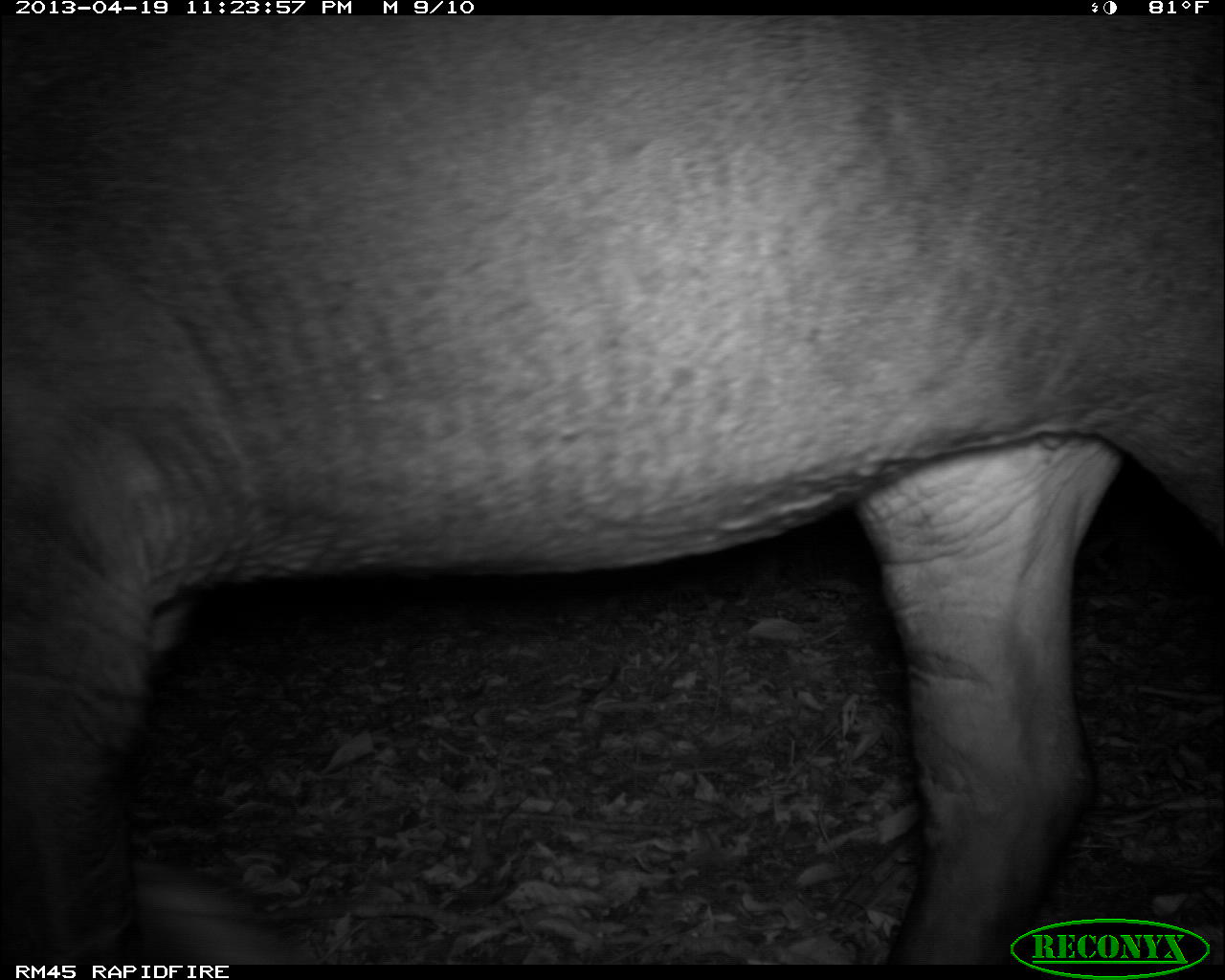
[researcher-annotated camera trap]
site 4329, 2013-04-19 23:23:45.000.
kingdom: Animalia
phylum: Chordata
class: Mammalia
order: Perissodactyla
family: Tapiridae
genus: Tapirus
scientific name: Tapirus bairdii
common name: baird's tapir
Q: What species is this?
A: Tapirus bairdii (baird's tapir).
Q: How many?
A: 1.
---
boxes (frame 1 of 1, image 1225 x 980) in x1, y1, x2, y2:
tapirus bairdii: 0, 14, 1221, 960